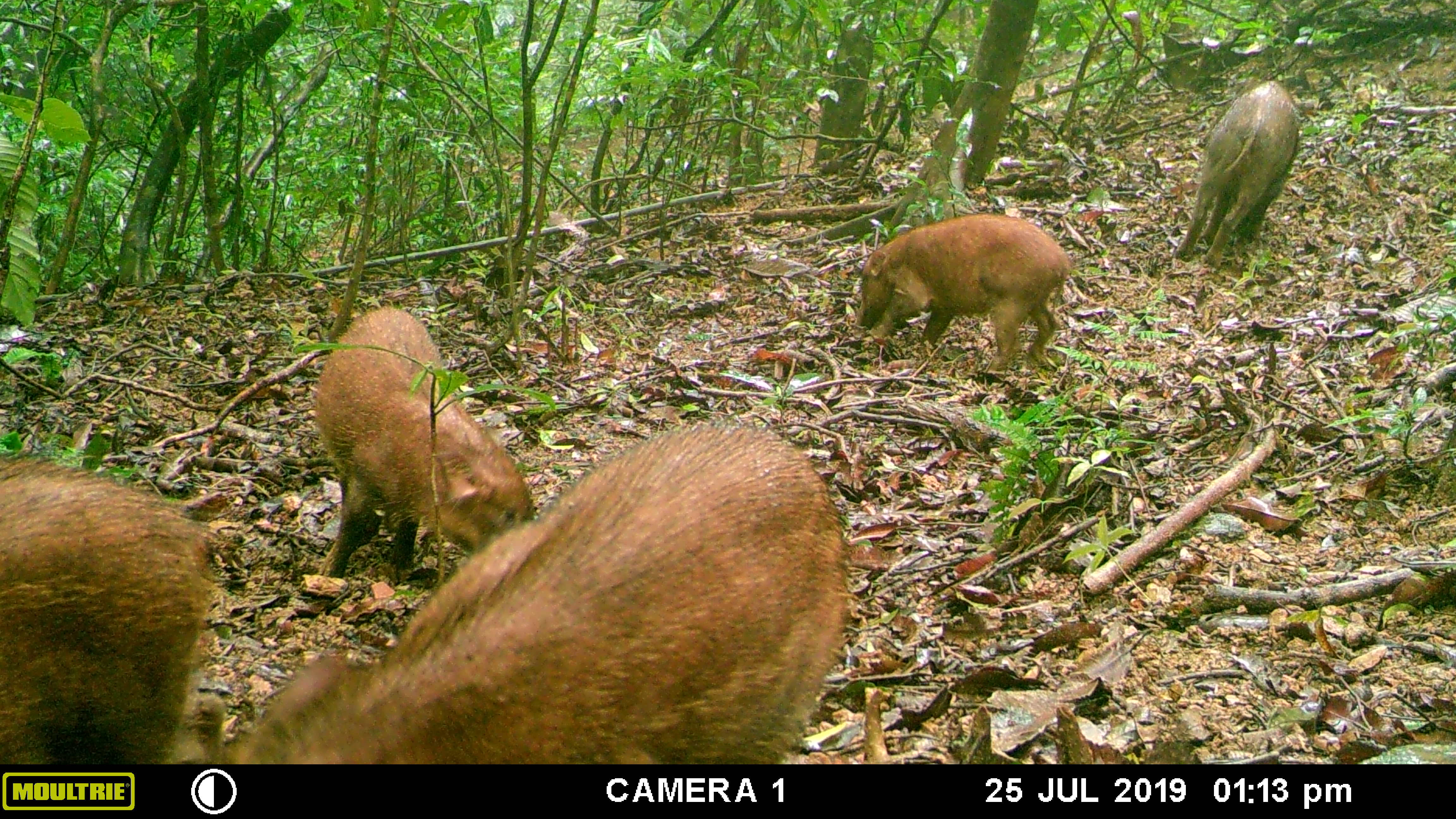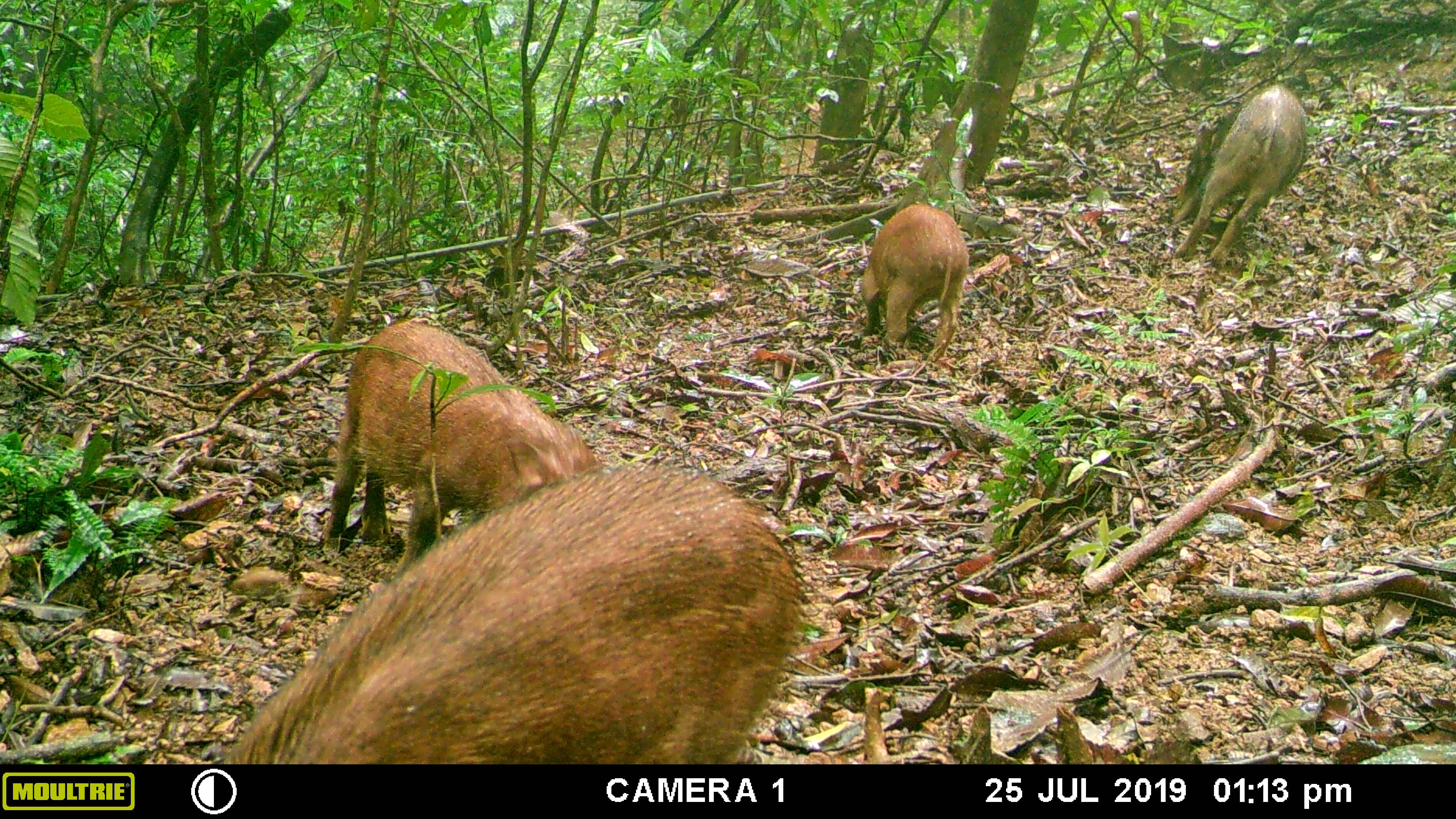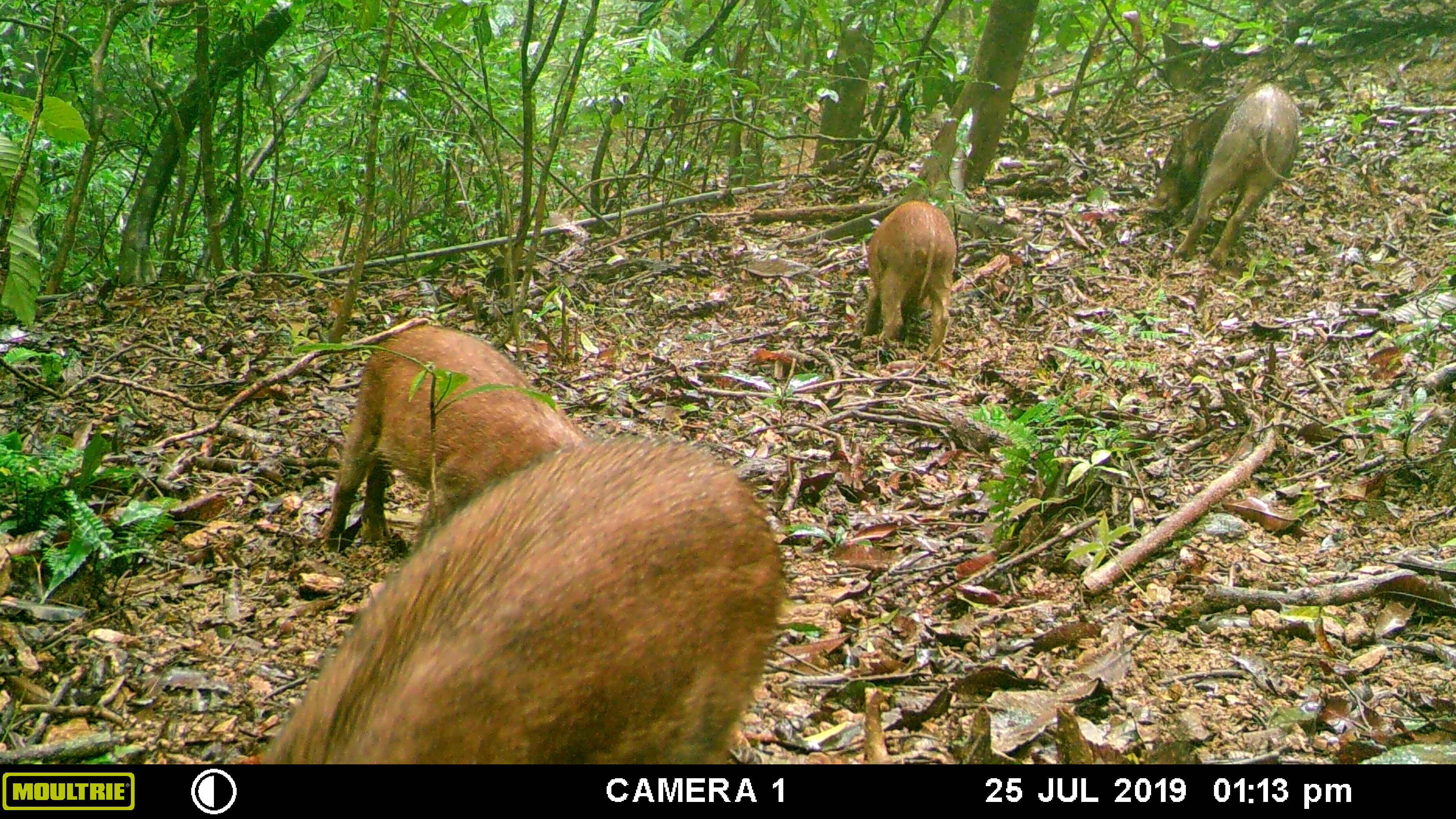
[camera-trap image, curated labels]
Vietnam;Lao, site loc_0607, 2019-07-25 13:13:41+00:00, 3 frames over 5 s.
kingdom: Animalia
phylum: Chordata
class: Mammalia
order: Artiodactyla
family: Suidae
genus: Sus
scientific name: Sus scrofa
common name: eurasian wild pig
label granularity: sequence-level